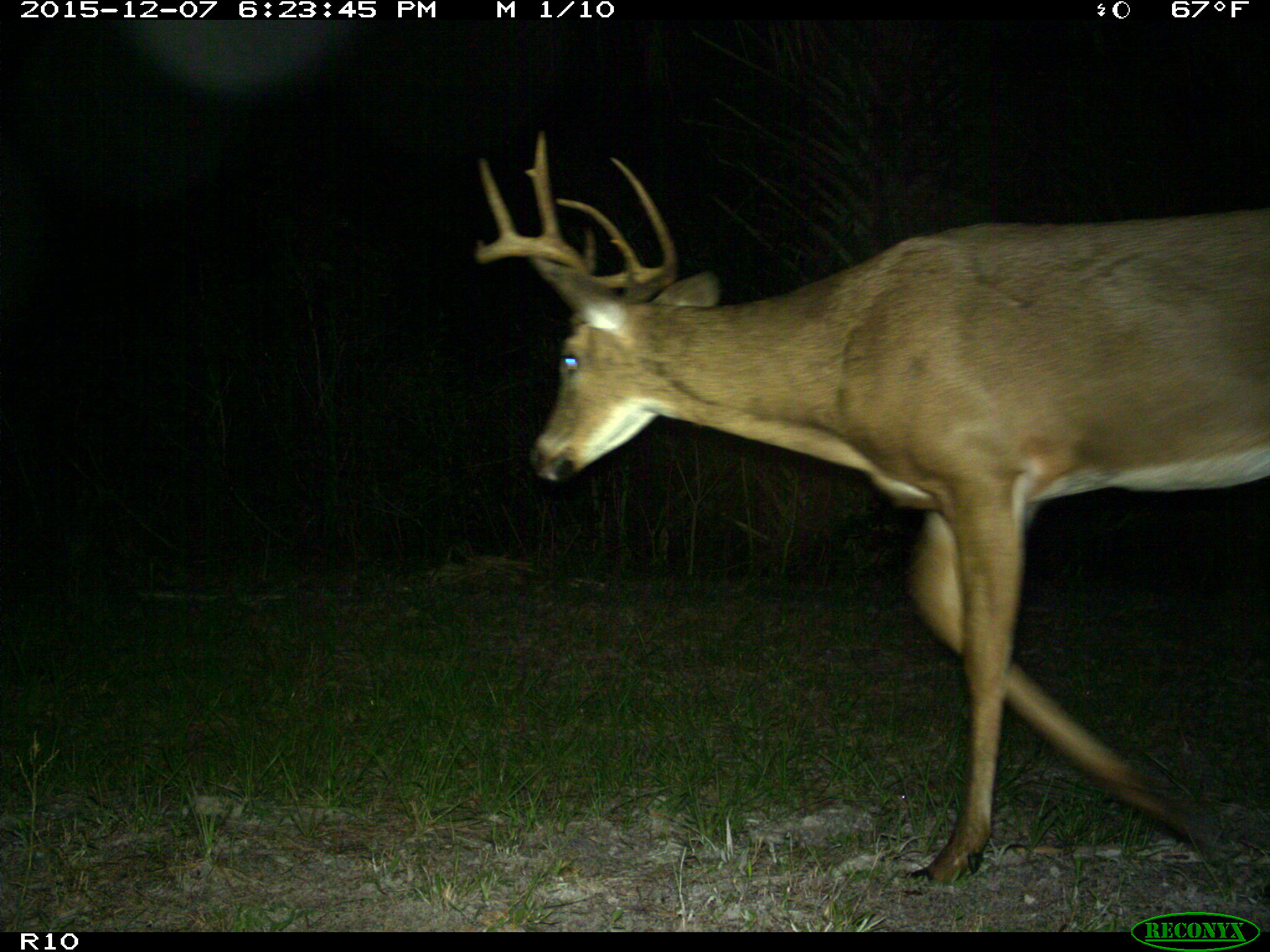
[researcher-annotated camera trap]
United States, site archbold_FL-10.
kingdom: Animalia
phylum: Chordata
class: Mammalia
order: Artiodactyla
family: Cervidae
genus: Odocoileus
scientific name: Odocoileus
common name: deer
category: unidentified deer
Unidentified deer (deer) (Odocoileus).